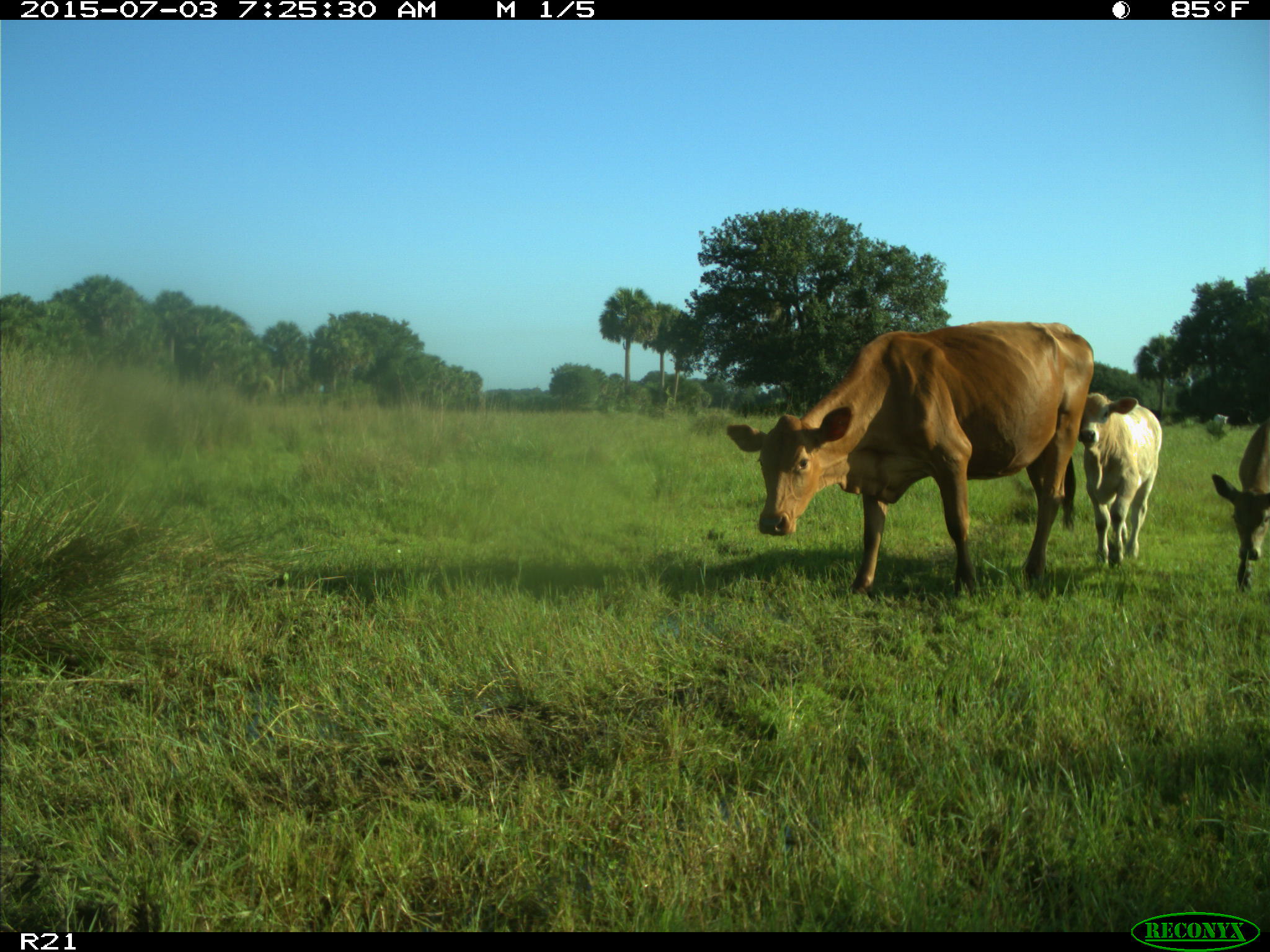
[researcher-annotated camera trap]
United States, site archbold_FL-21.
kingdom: Animalia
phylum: Chordata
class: Mammalia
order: Artiodactyla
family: Bovidae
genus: Bos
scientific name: Bos taurus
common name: domestic cow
Bos taurus (domestic cow).